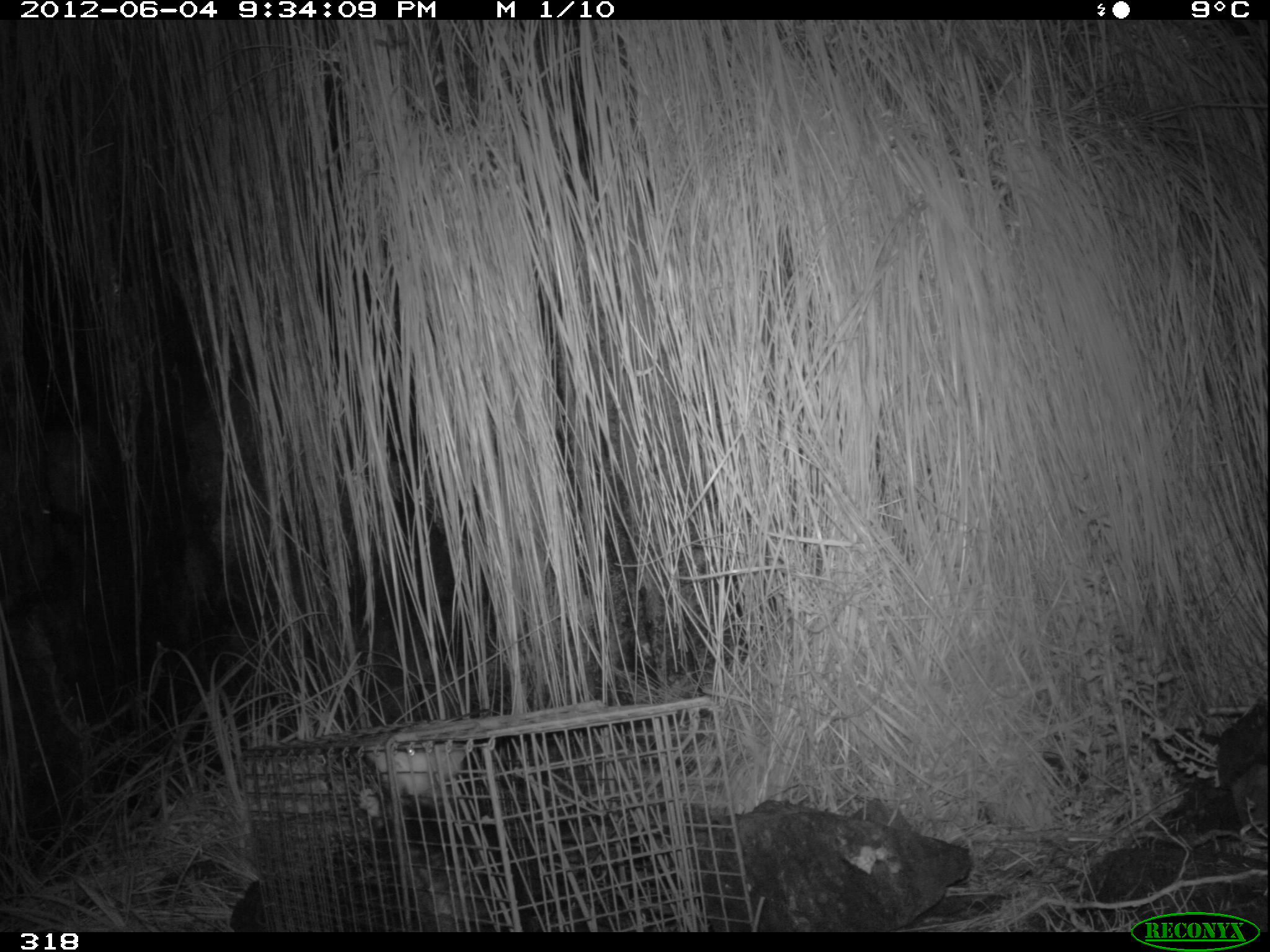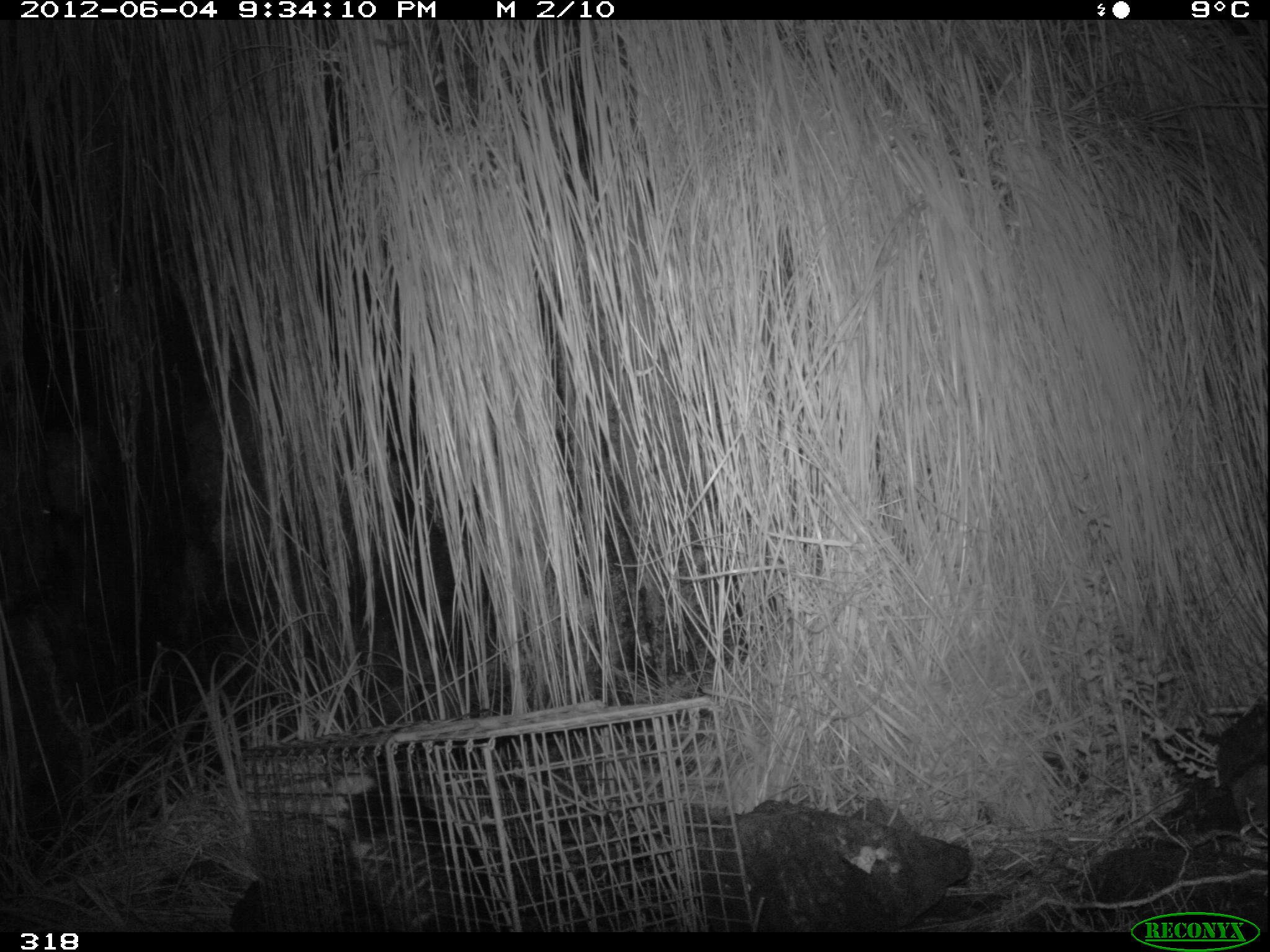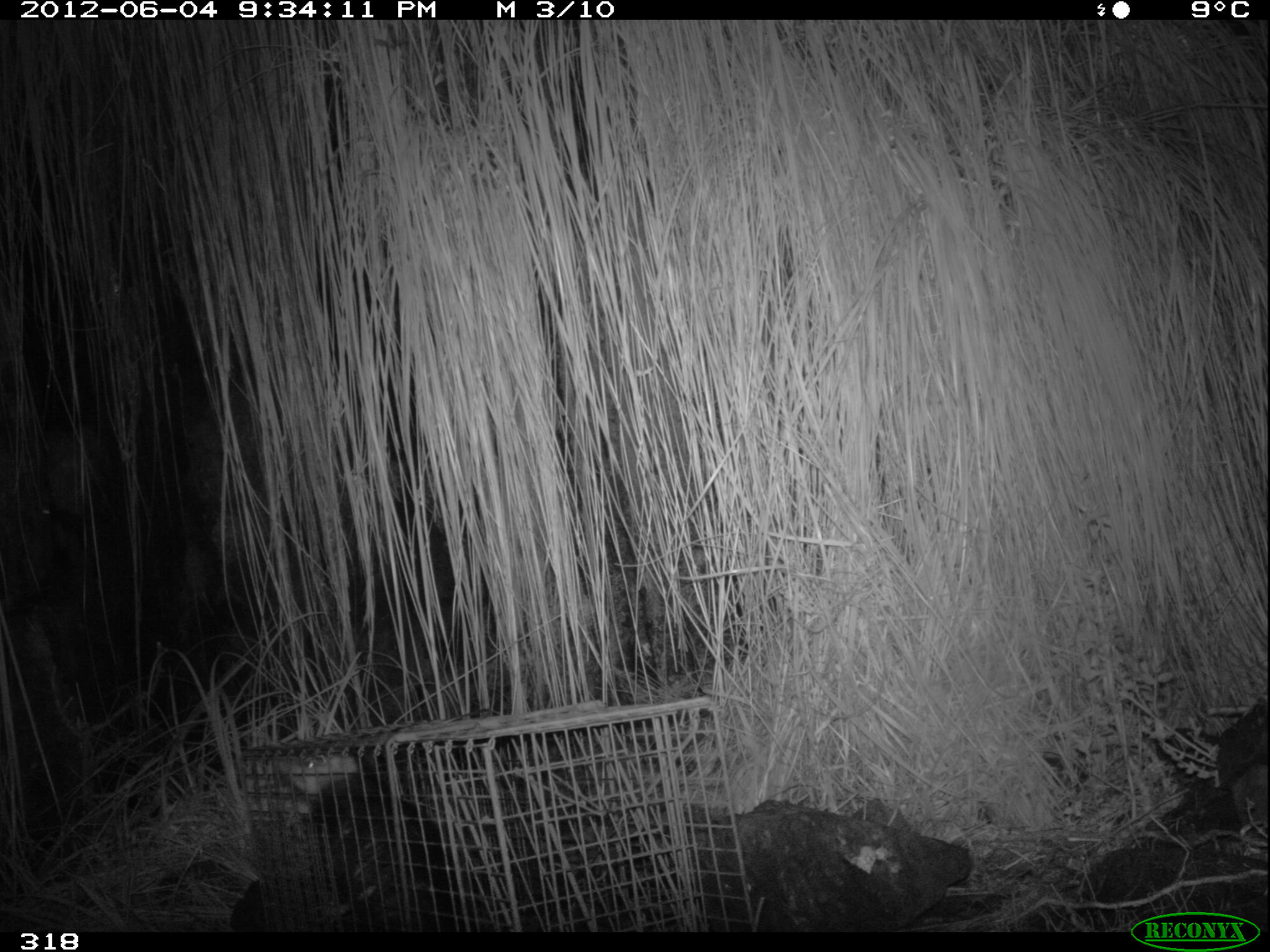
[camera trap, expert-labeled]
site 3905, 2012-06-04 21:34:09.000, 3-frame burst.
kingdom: Animalia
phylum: Chordata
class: Mammalia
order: Didelphimorphia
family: Didelphidae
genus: Didelphis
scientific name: Didelphis pernigra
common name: andean white-eared opossum